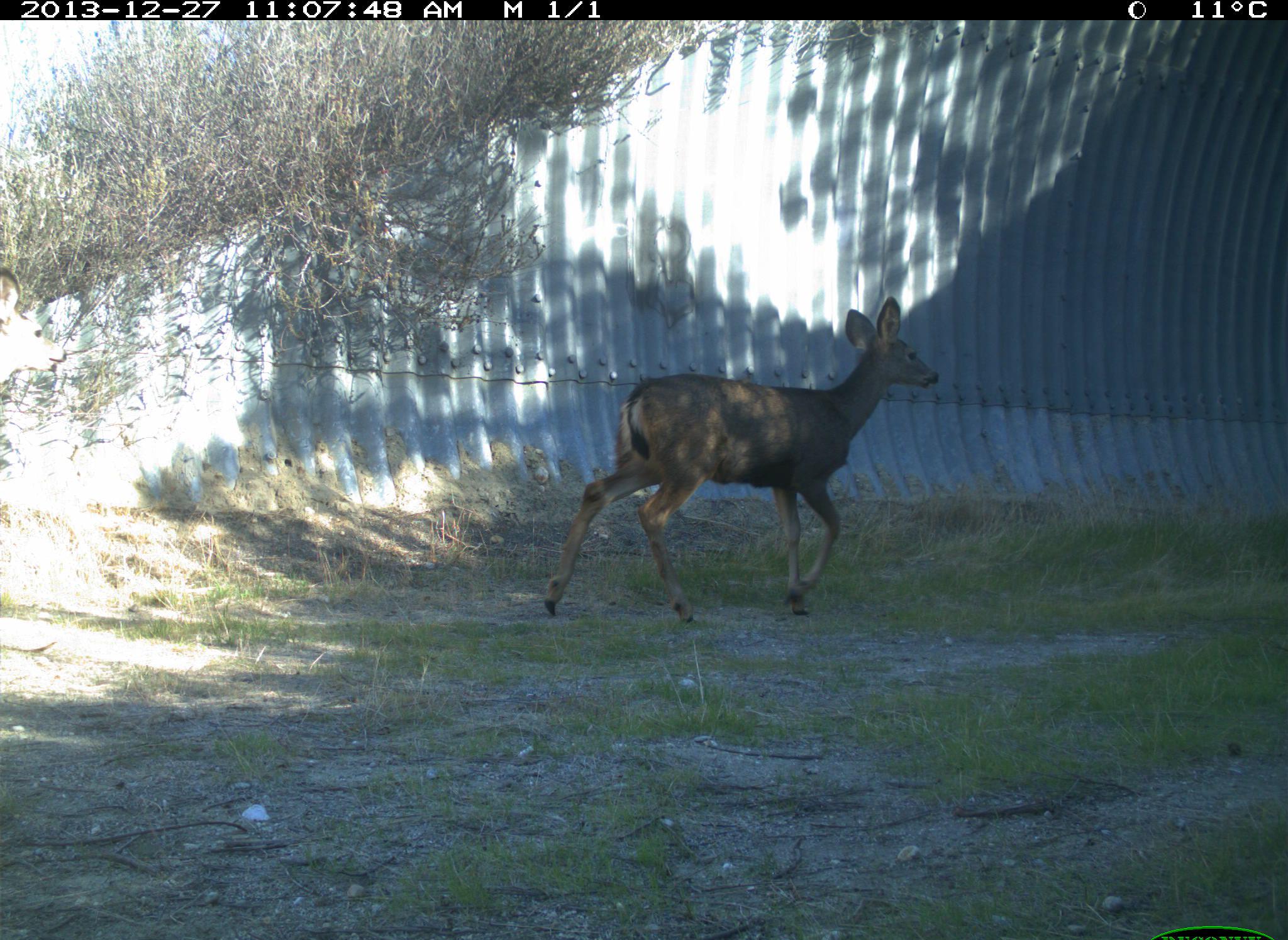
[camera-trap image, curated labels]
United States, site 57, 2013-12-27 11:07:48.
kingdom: Animalia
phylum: Chordata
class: Mammalia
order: Artiodactyla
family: Cervidae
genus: Odocoileus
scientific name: Odocoileus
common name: deer